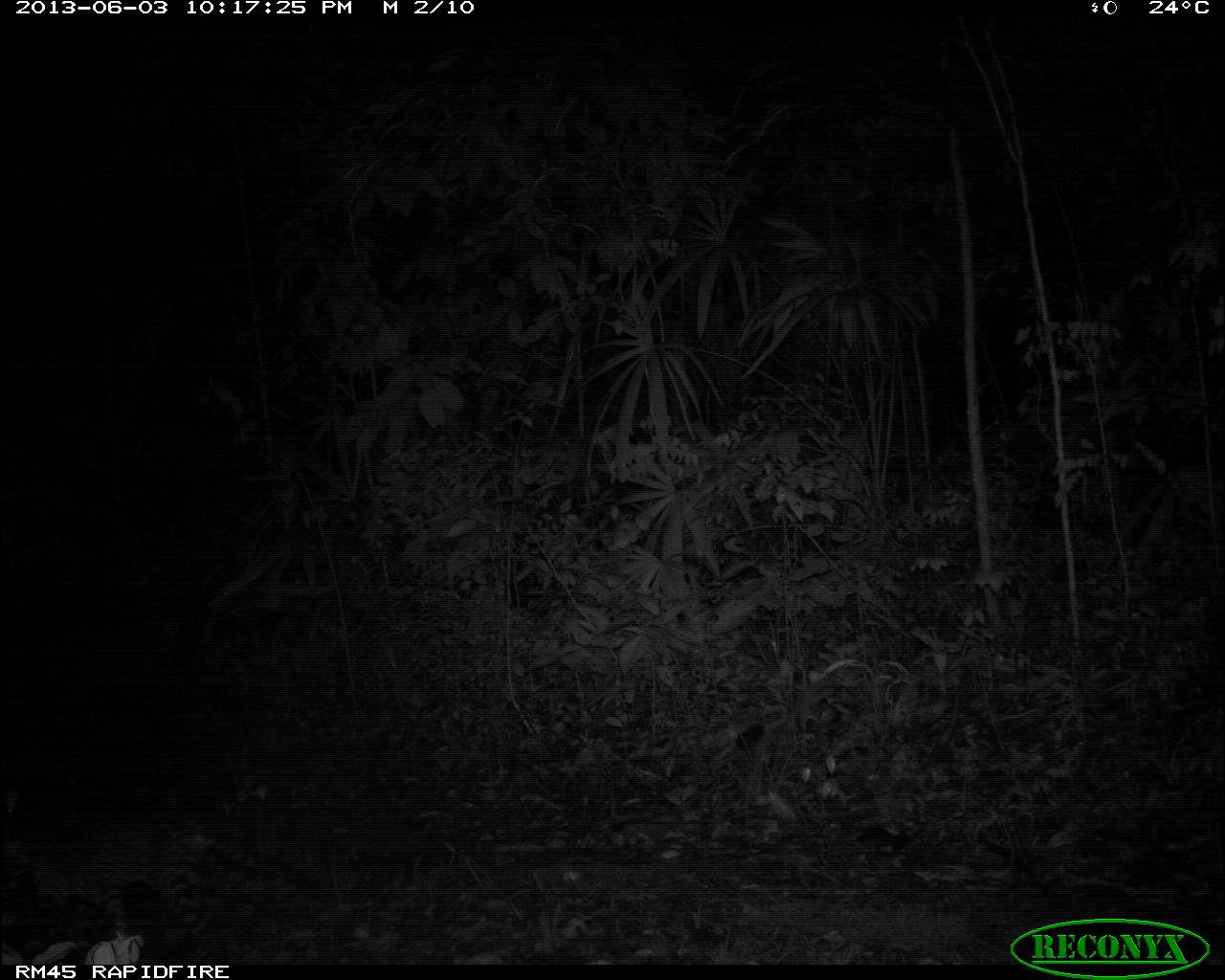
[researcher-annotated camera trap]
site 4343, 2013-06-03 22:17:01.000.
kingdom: Animalia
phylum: Chordata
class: Mammalia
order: Carnivora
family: Felidae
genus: Leopardus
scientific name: Leopardus pardalis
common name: ocelot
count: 1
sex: female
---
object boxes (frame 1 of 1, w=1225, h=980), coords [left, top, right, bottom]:
leopardus pardalis: [0, 809, 330, 963]